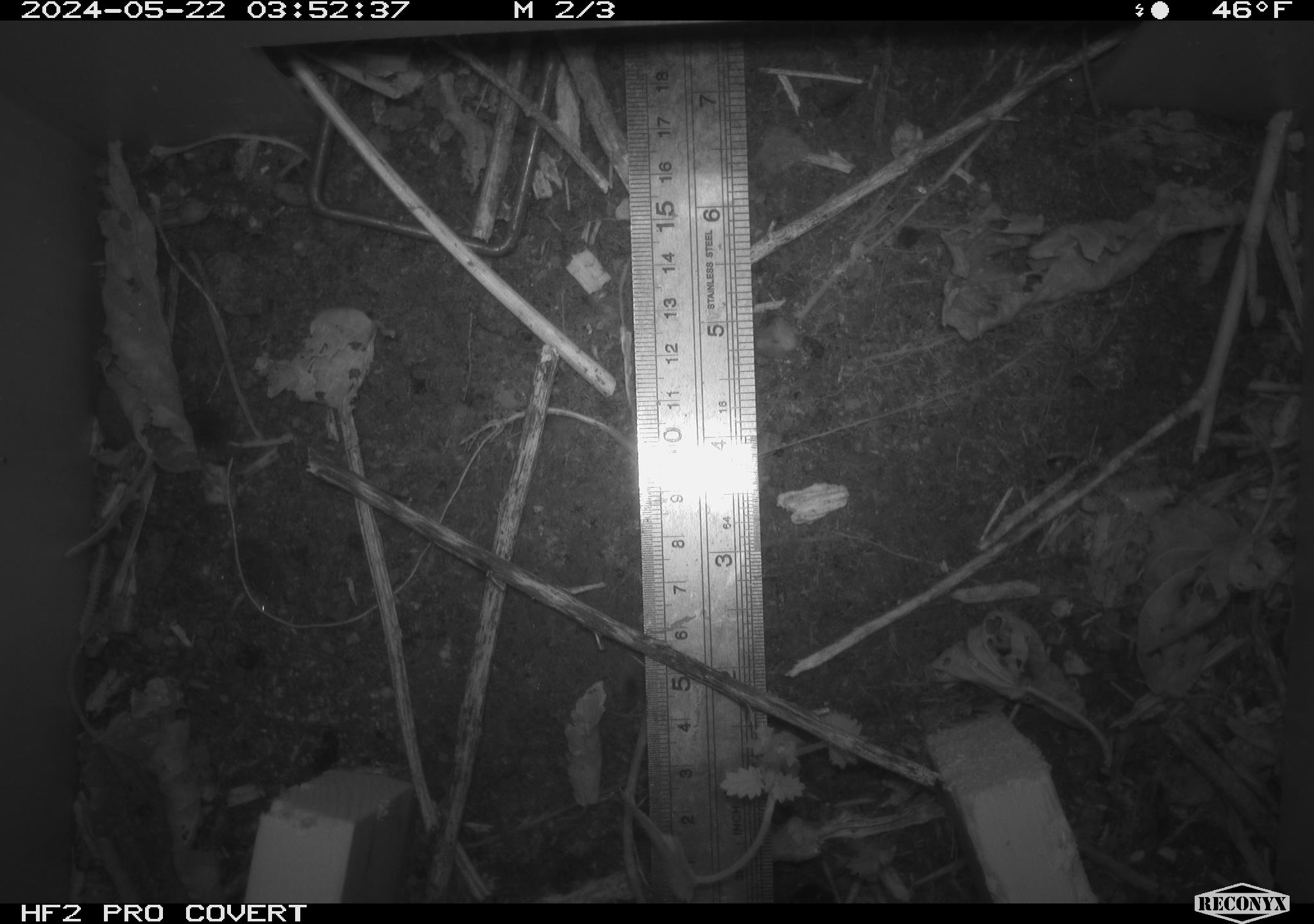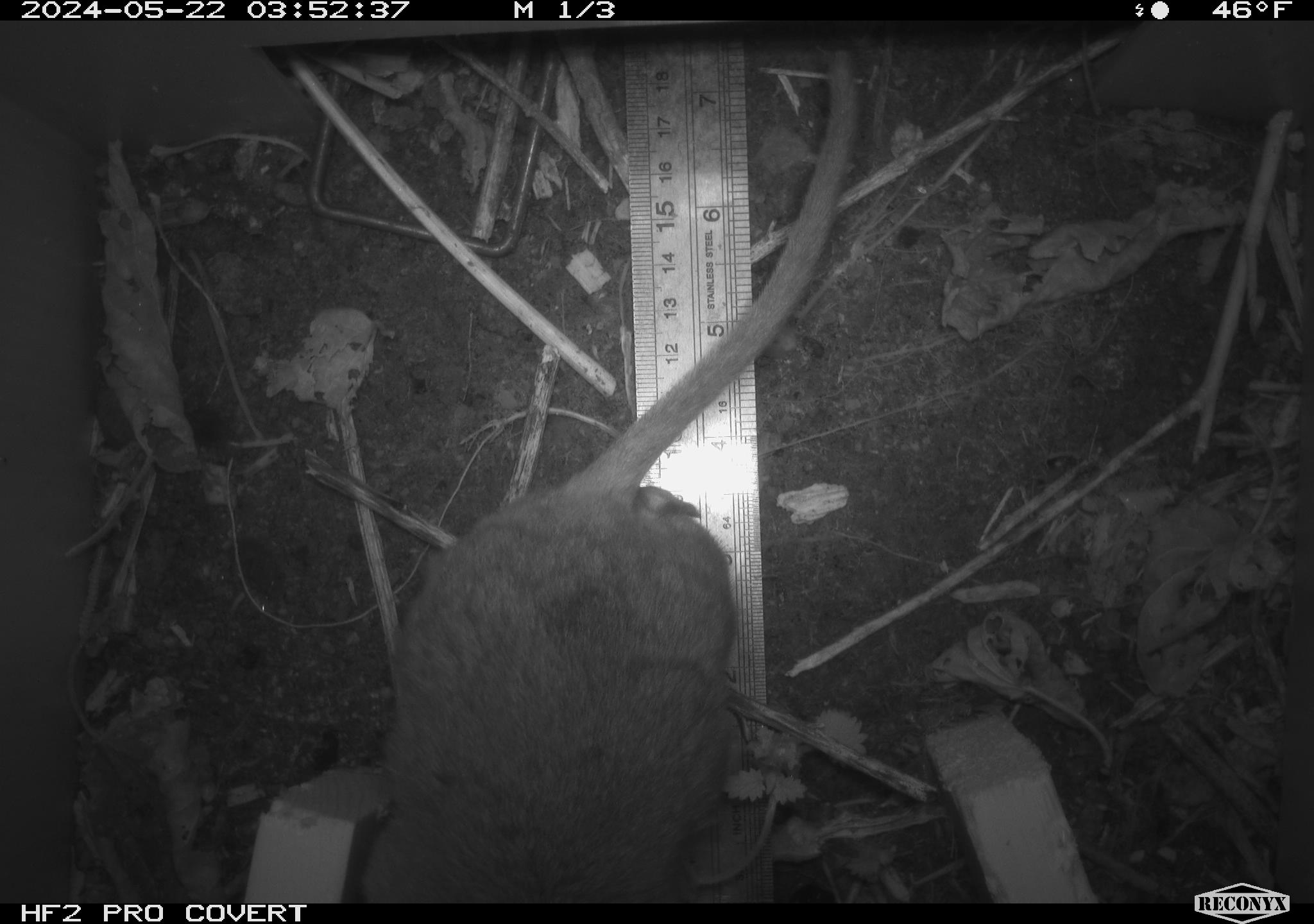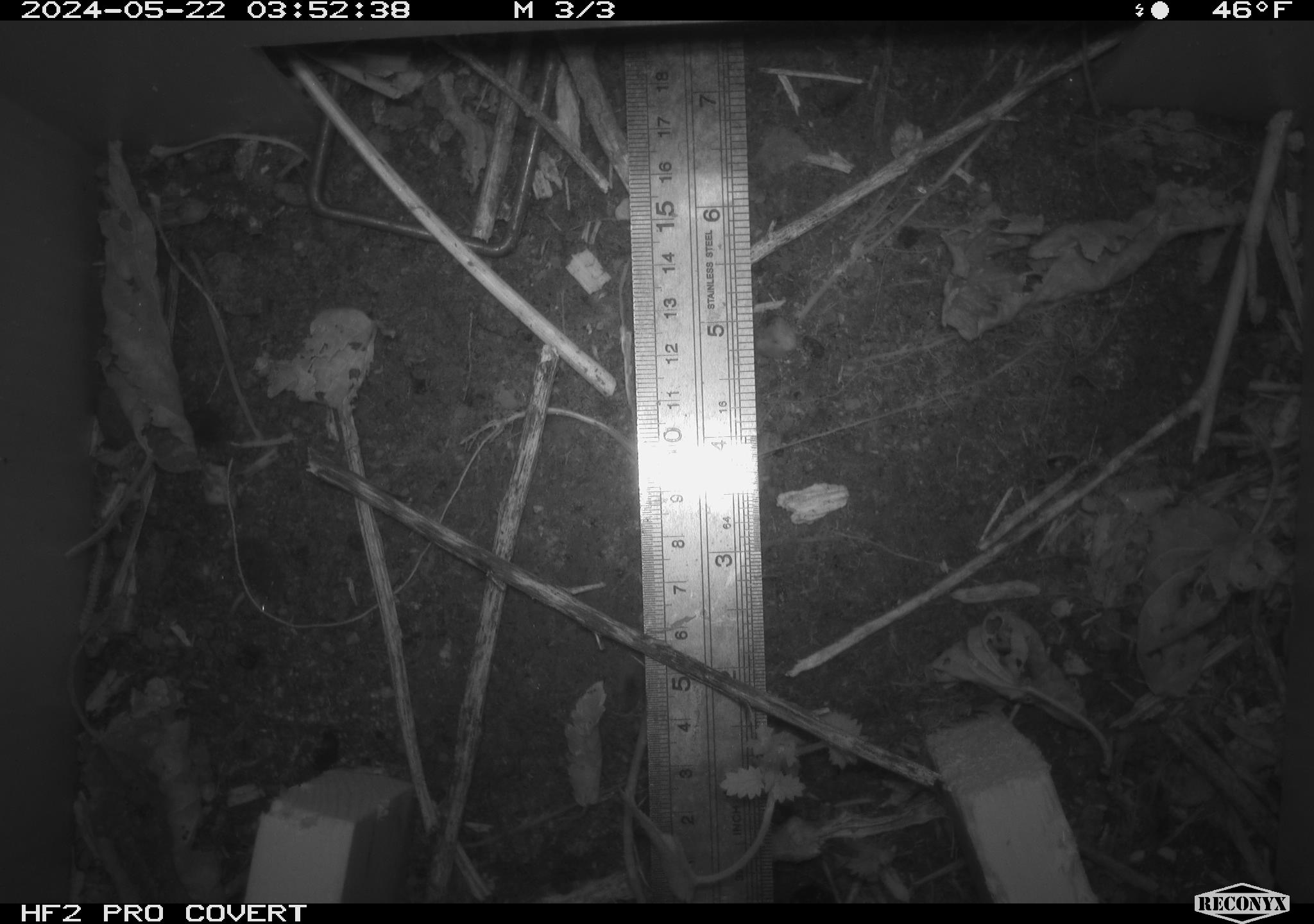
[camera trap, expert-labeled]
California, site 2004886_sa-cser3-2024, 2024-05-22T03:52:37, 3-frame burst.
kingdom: Animalia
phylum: Chordata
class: Mammalia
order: Rodentia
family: Muridae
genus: Rattus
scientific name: Rattus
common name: rat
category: rattus species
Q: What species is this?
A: Rattus species (rat) (Rattus).